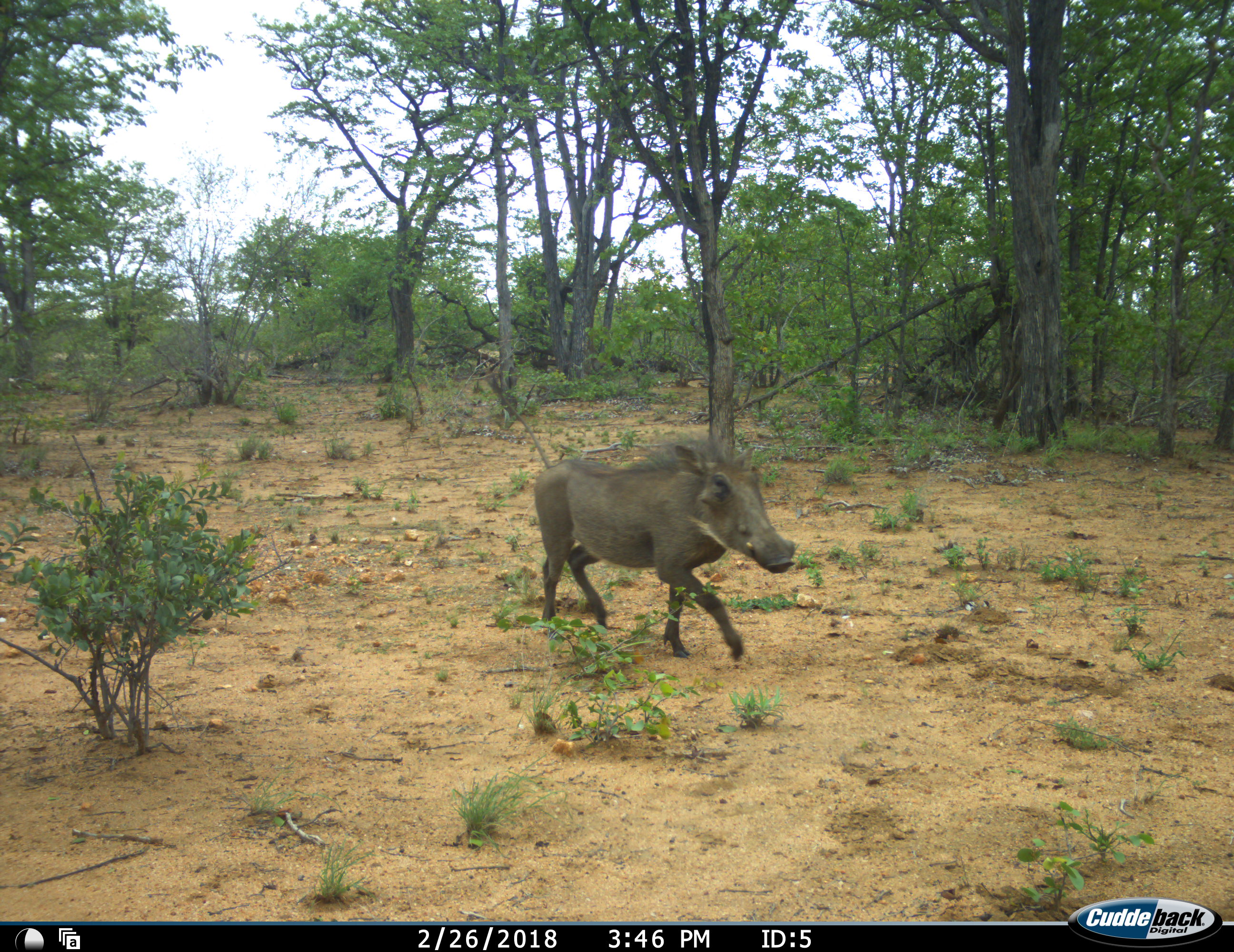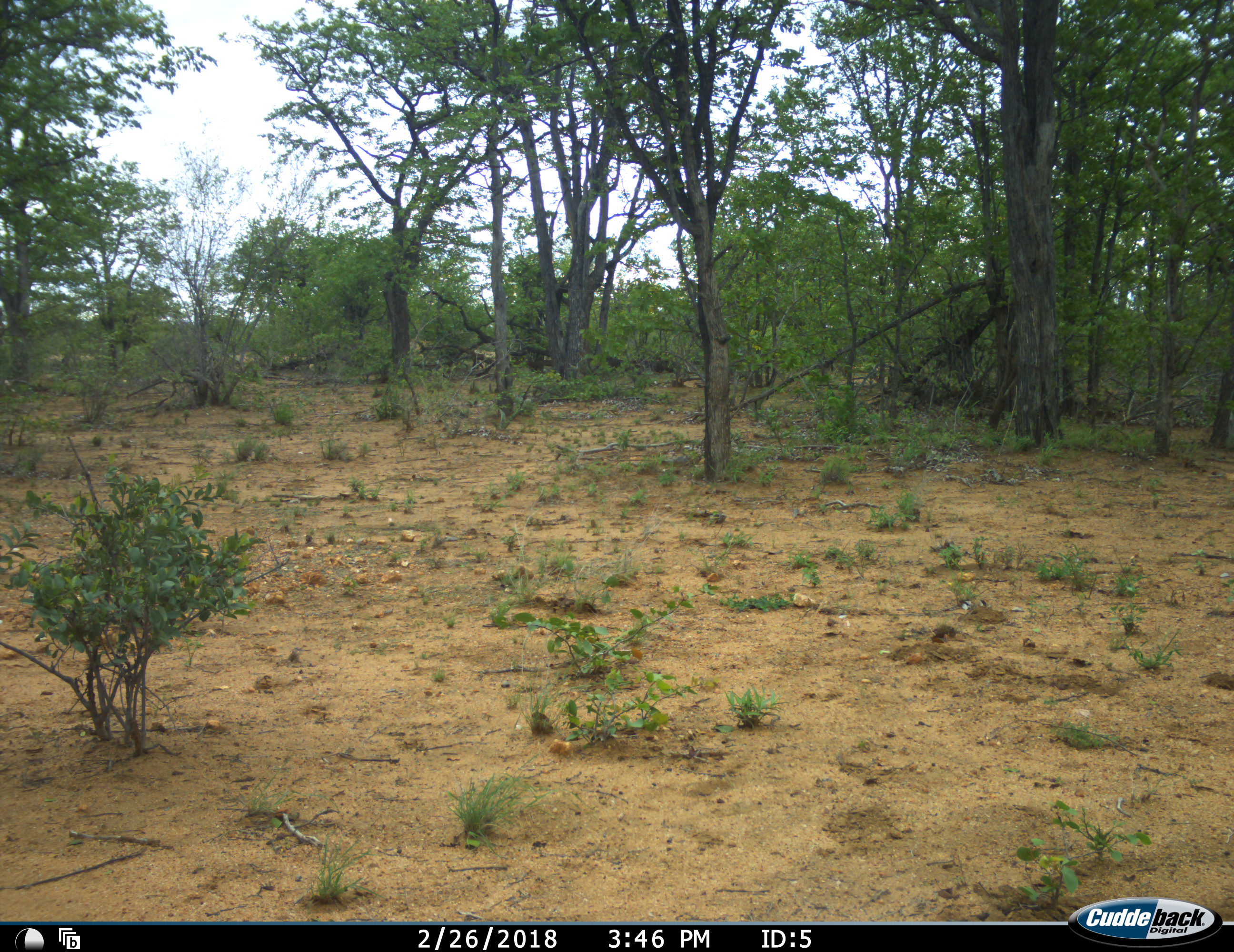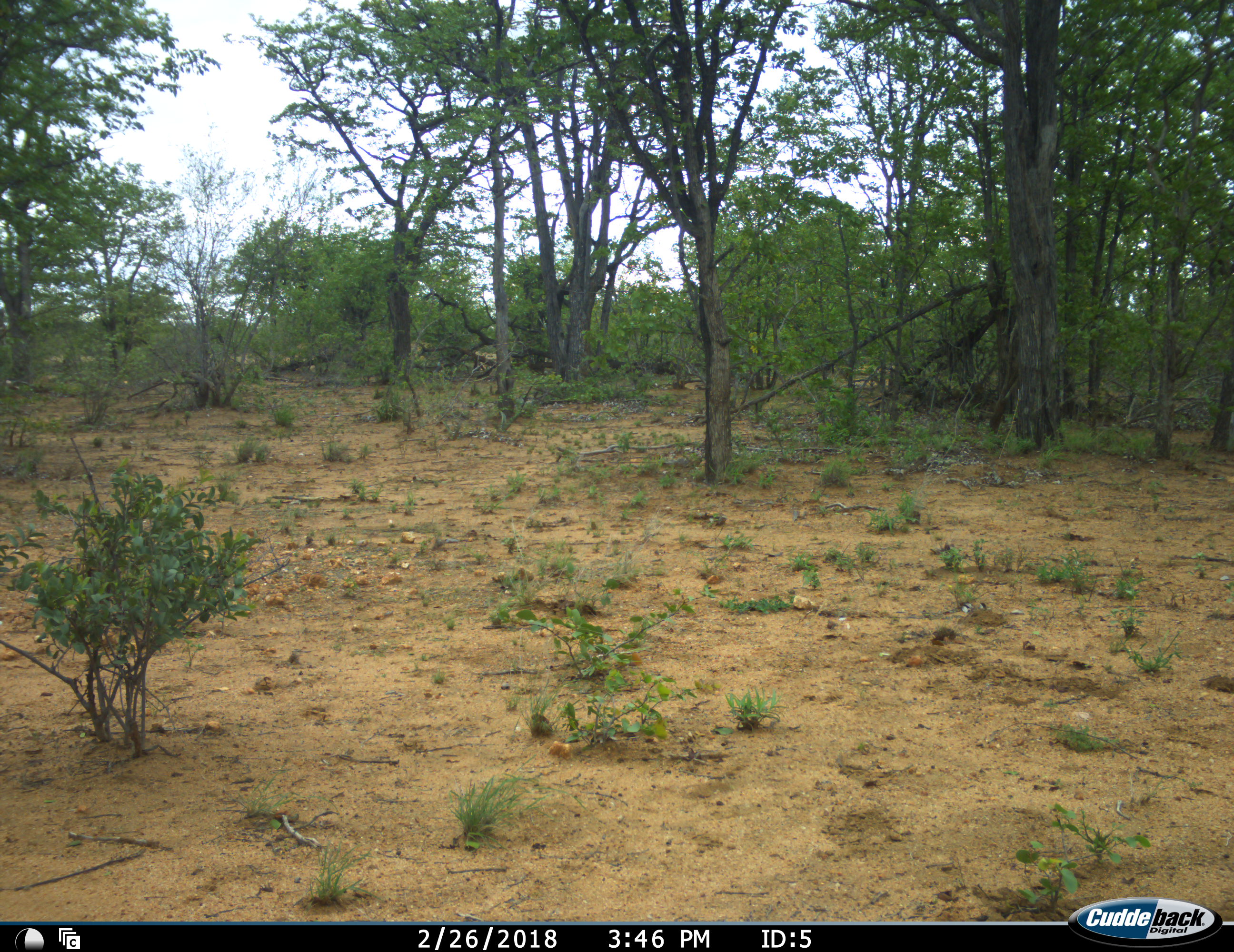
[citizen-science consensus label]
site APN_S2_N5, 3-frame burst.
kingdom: Animalia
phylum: Chordata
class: Mammalia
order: Artiodactyla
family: Suidae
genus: Phacochoerus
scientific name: Phacochoerus africanus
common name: warthog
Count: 1.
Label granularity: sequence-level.